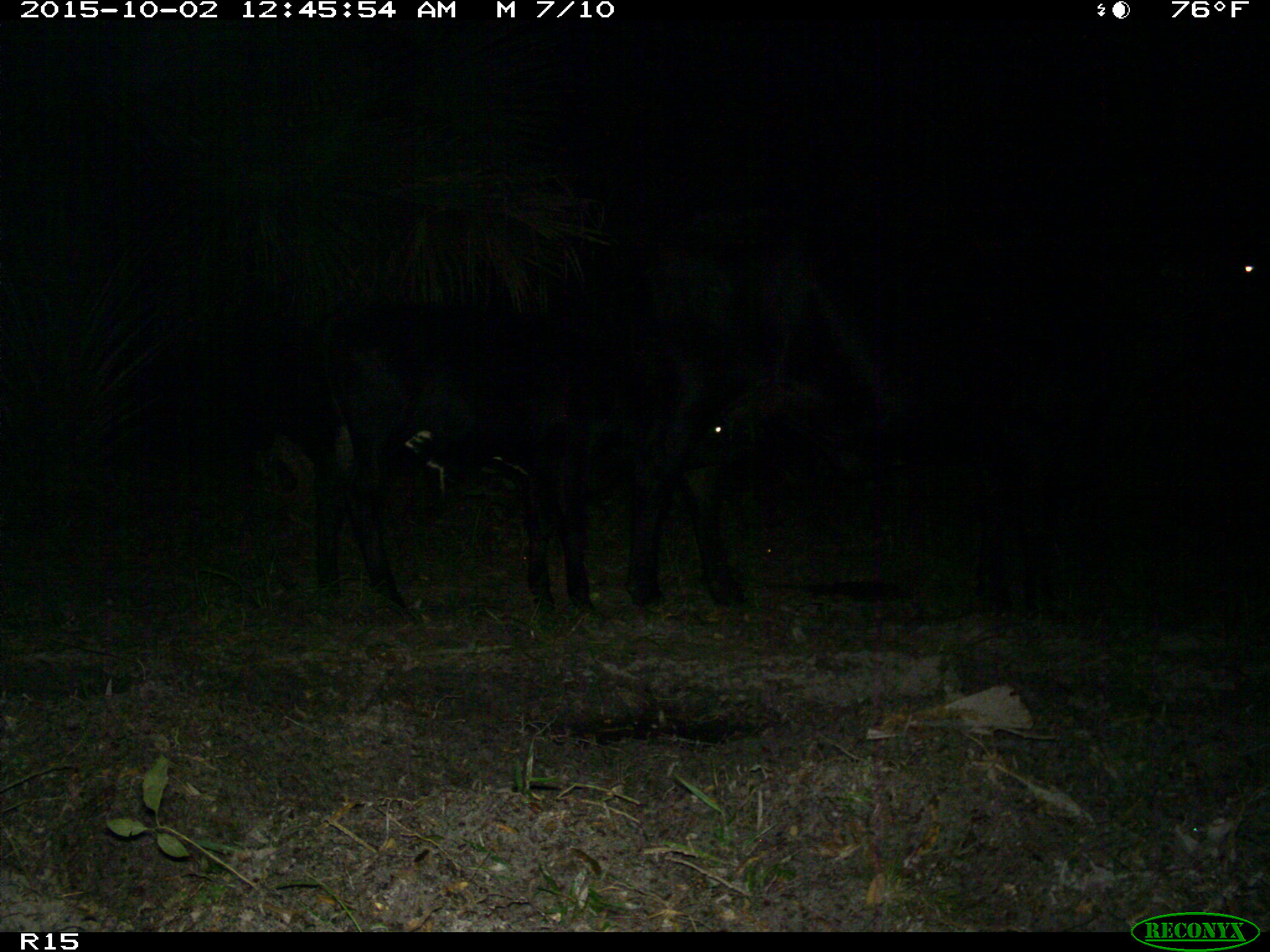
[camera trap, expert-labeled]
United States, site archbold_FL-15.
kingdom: Animalia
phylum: Chordata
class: Mammalia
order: Artiodactyla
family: Bovidae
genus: Bos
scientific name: Bos taurus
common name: domestic cow